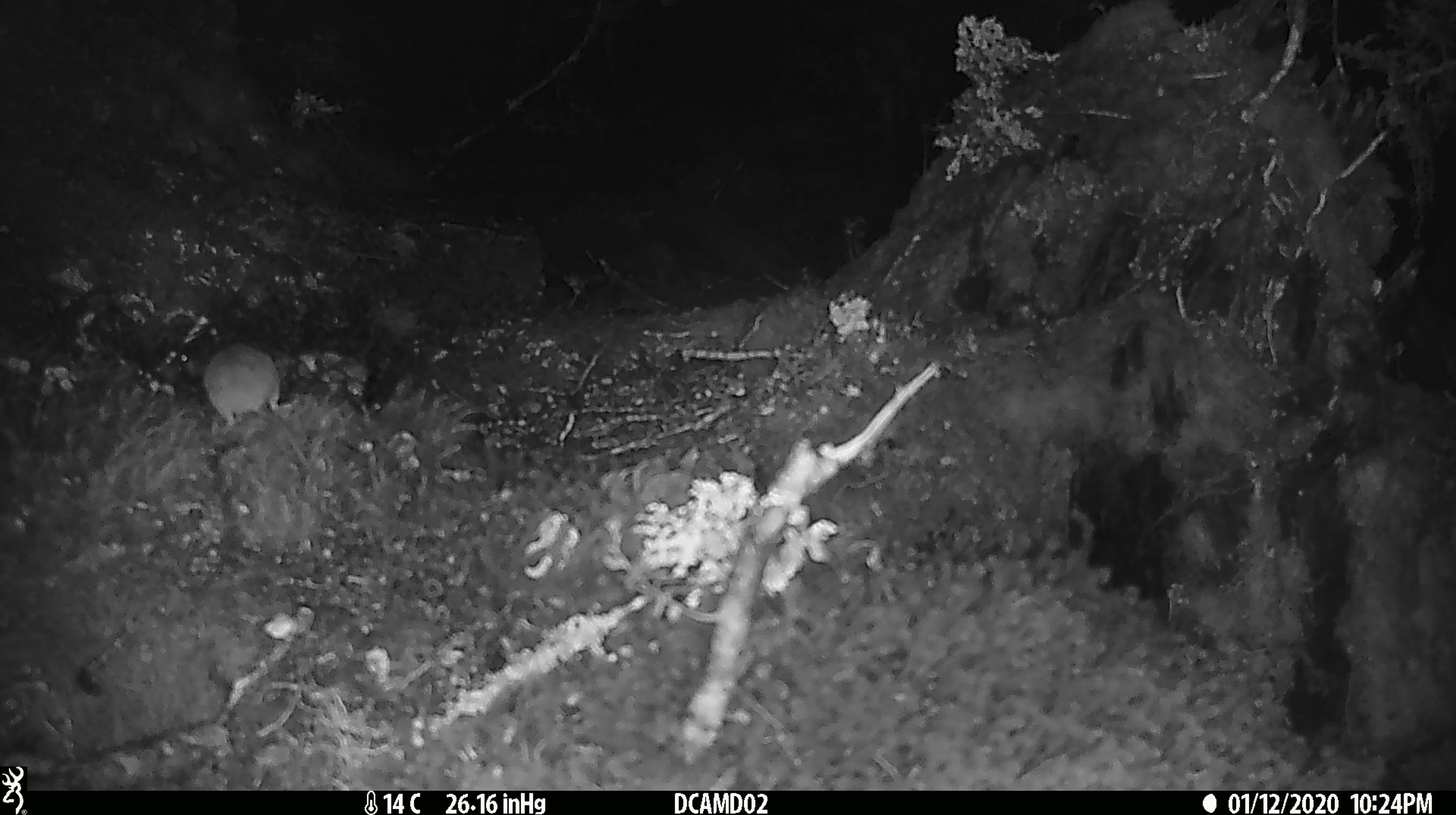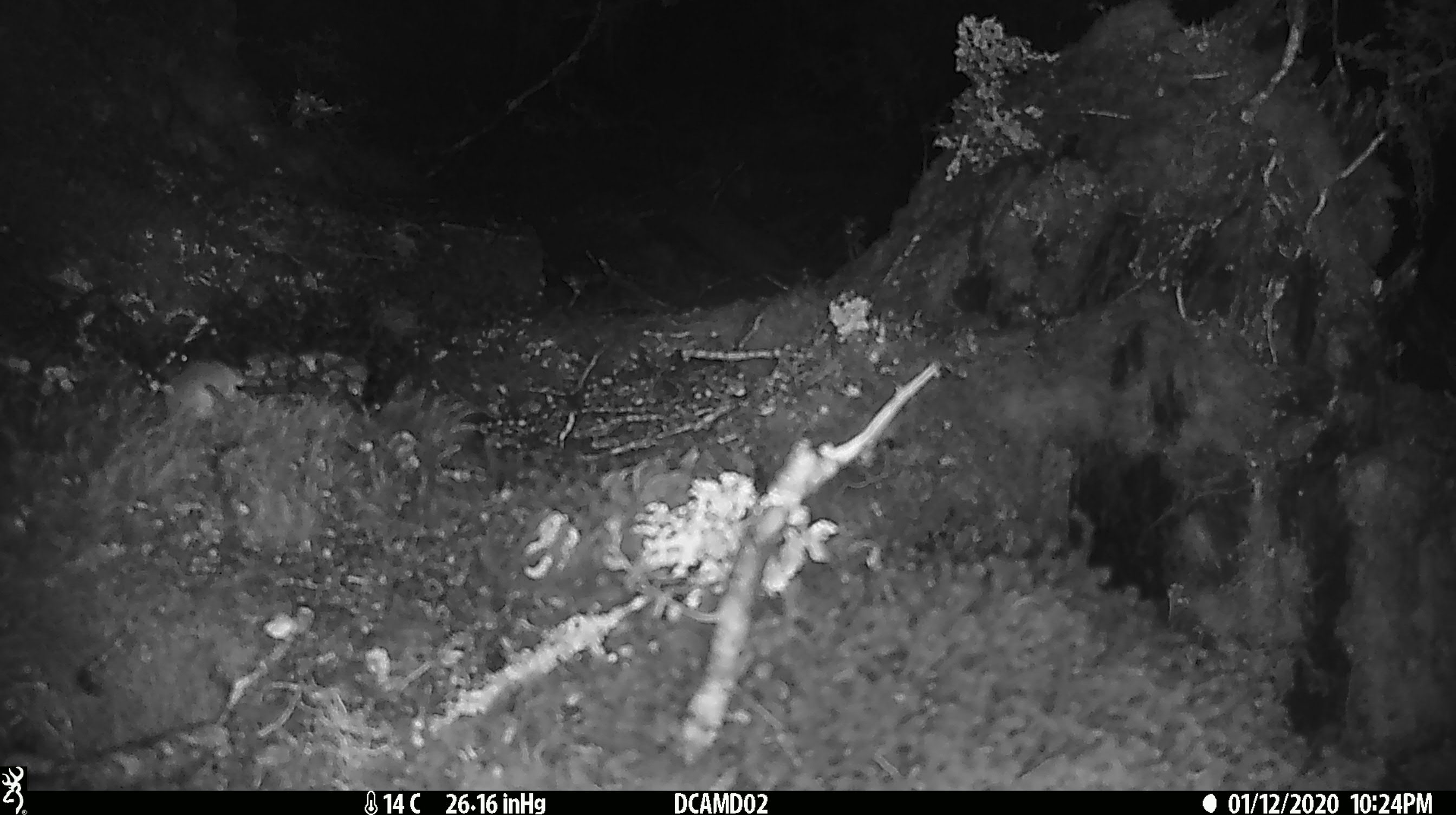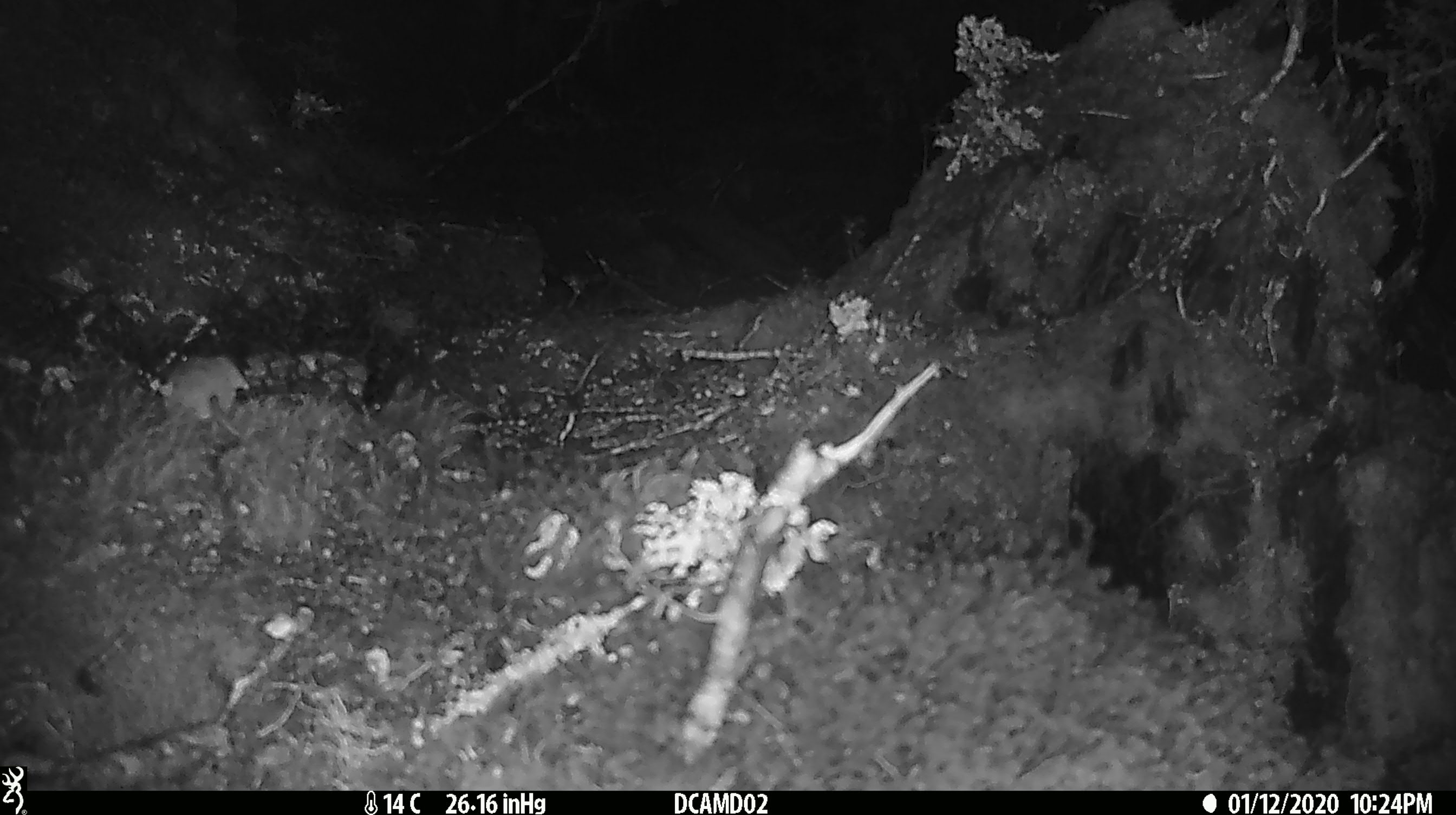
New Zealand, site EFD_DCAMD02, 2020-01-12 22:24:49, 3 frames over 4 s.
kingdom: Animalia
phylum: Chordata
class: Mammalia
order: Rodentia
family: Muridae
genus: Mus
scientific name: Mus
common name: mouse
Mouse (Mus).